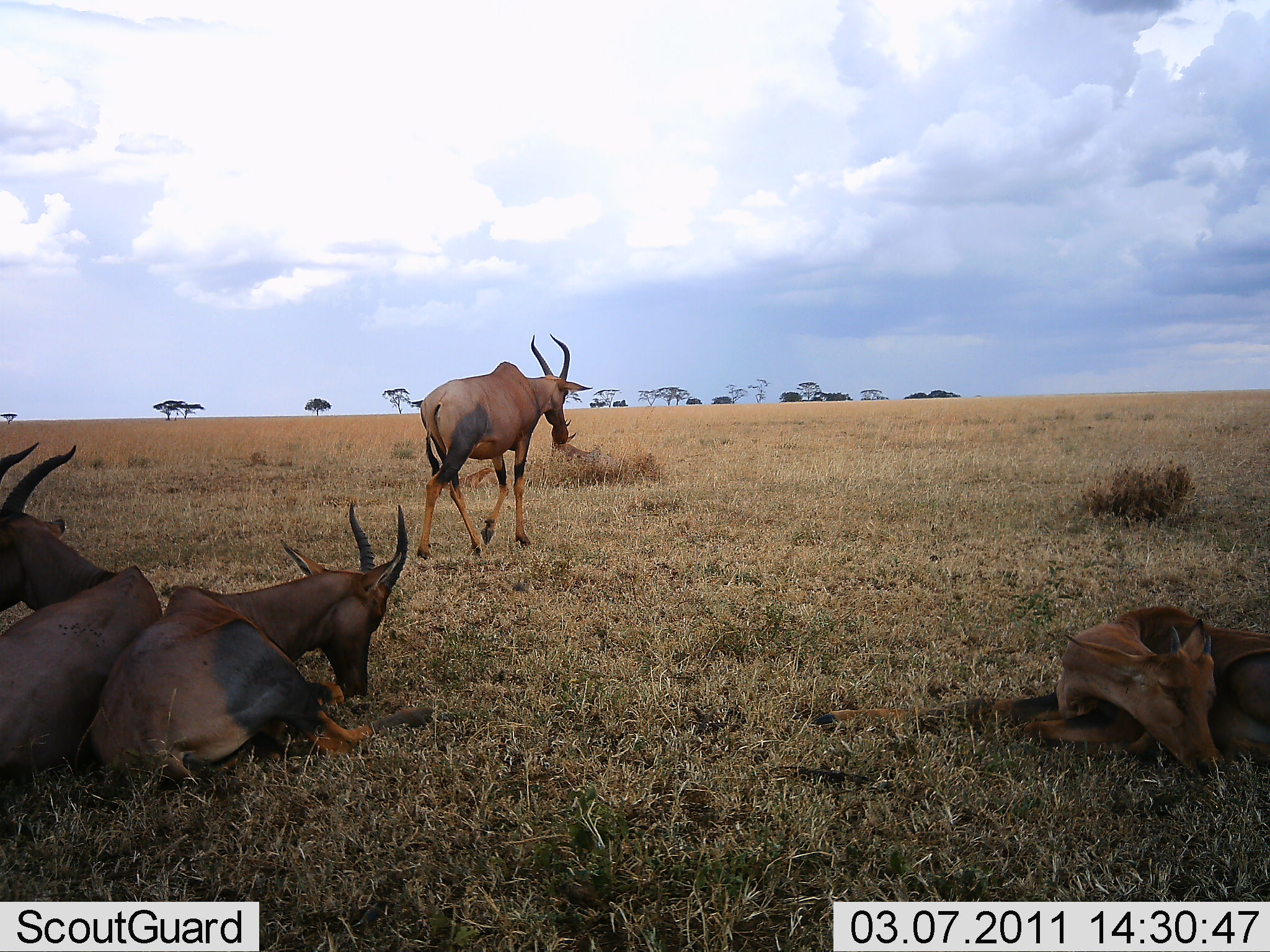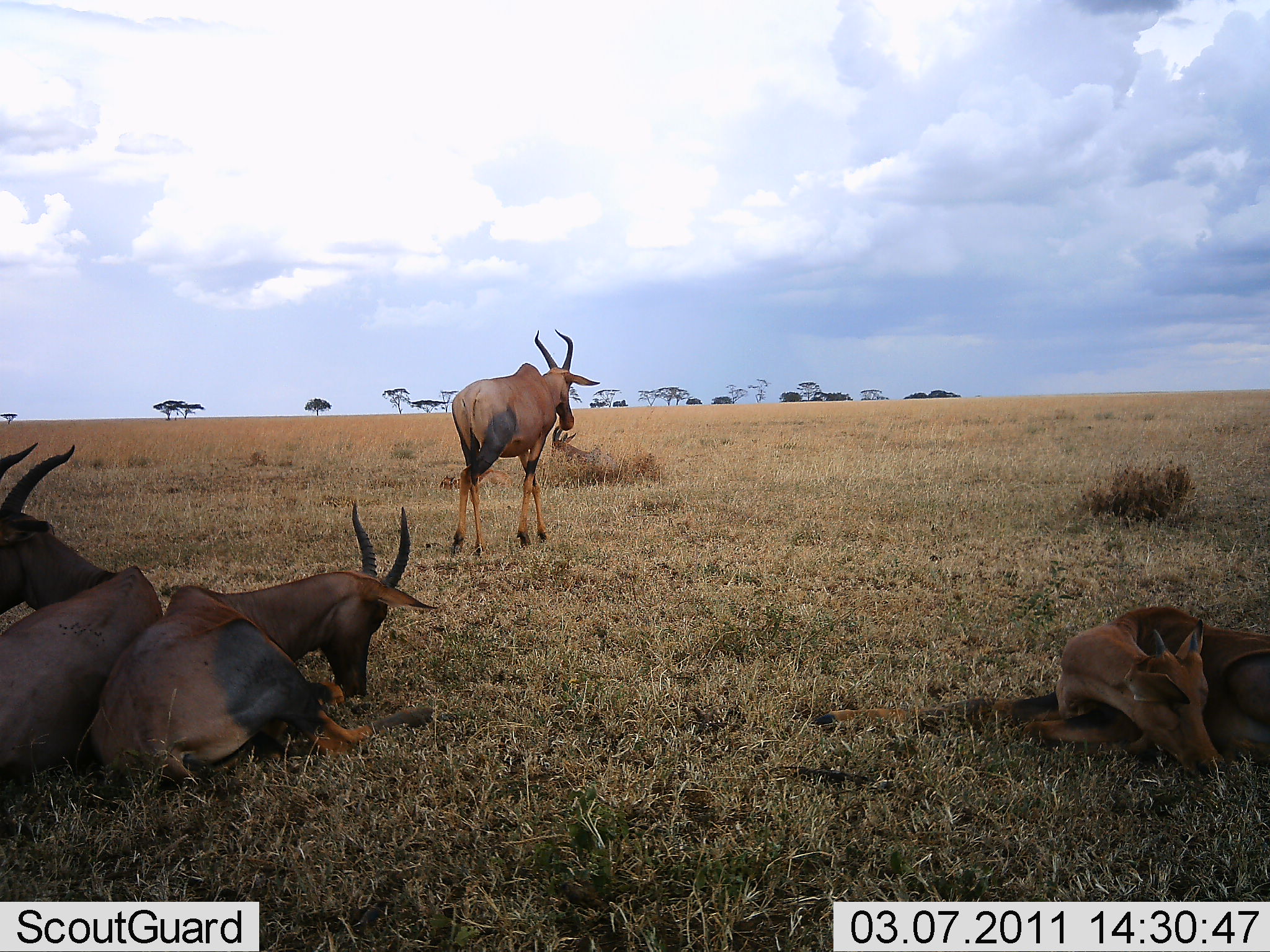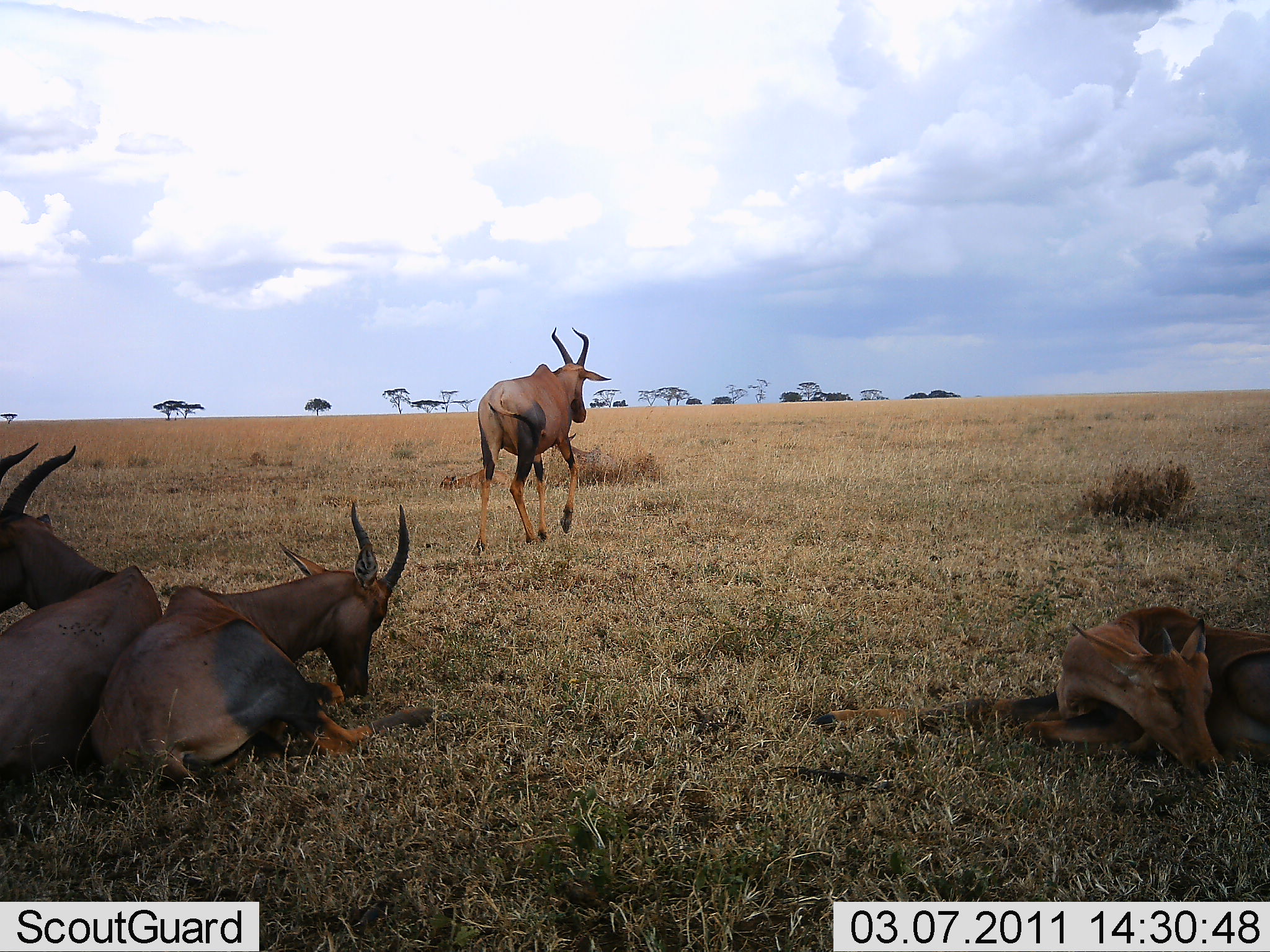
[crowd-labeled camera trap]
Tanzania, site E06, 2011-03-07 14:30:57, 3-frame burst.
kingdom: Animalia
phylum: Chordata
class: Mammalia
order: Artiodactyla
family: Bovidae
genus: Damaliscus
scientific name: Damaliscus lunatus jimela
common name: topi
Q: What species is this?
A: Topi (Damaliscus lunatus jimela).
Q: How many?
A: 4.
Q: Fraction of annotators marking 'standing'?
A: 18%.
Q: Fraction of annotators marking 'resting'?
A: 100%.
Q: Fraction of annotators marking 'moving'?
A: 64%.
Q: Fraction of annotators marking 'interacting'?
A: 0%.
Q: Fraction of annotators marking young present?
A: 18%.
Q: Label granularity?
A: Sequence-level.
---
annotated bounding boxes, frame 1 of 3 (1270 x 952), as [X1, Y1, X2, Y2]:
animal: [82, 503, 434, 790]; [816, 605, 1270, 785]; [2, 440, 166, 806]; [415, 331, 591, 558]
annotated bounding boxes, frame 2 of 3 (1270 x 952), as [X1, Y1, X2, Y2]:
animal: [86, 500, 429, 799]; [815, 601, 1269, 787]; [0, 439, 166, 807]; [448, 327, 600, 556]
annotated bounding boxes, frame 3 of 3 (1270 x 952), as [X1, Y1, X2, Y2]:
animal: [95, 498, 435, 798]; [818, 603, 1270, 788]; [1, 439, 159, 802]; [469, 323, 613, 556]